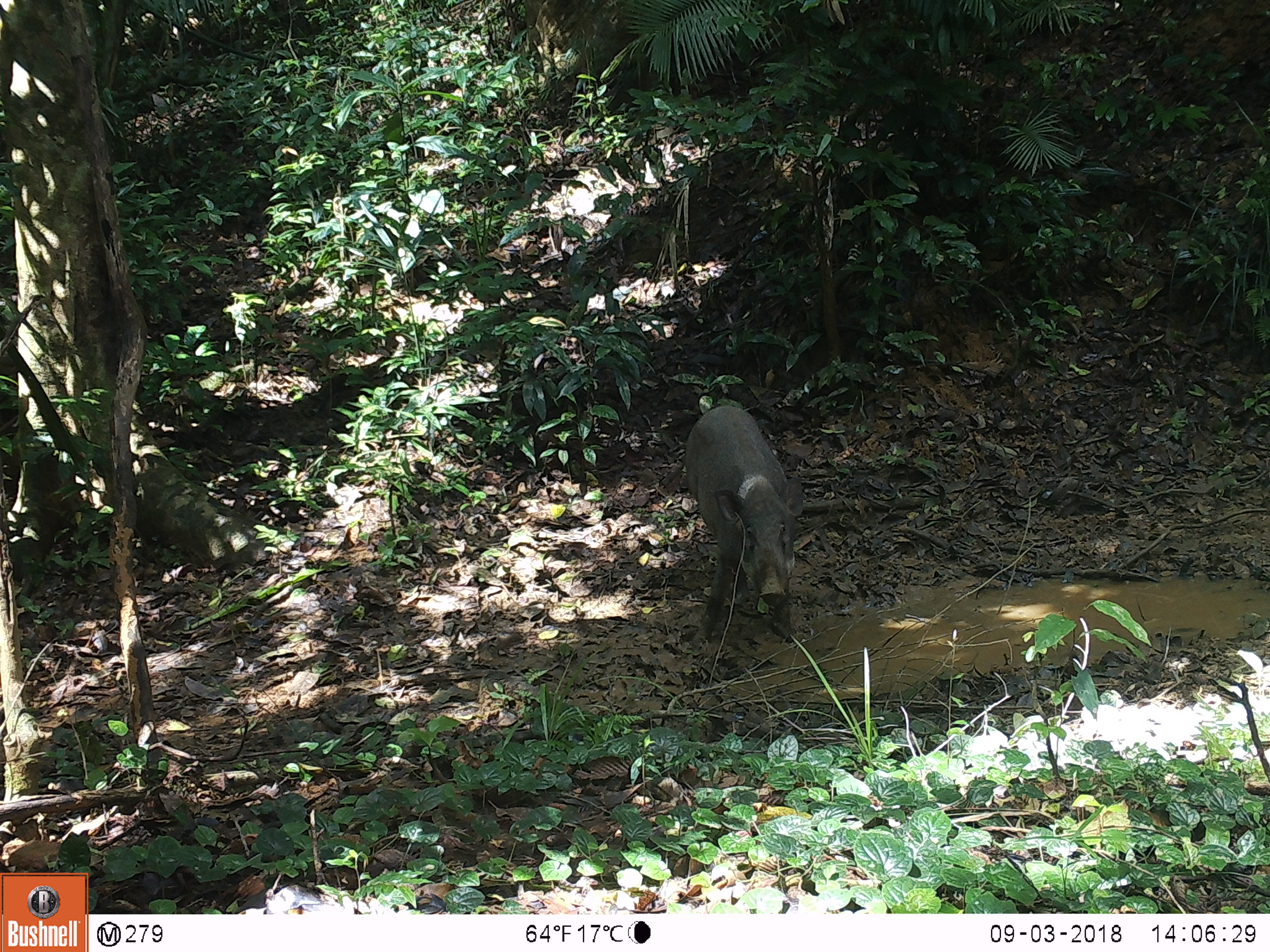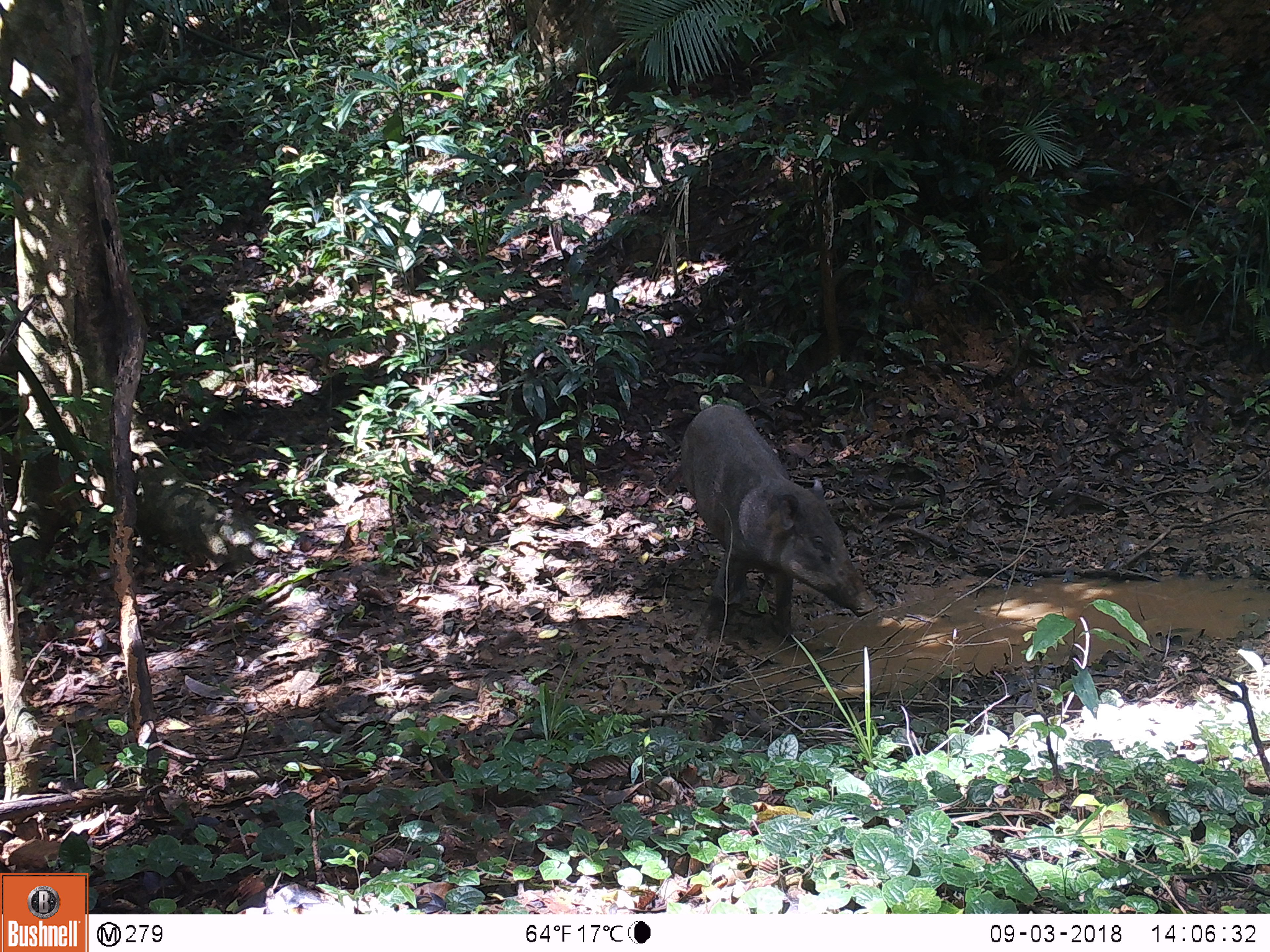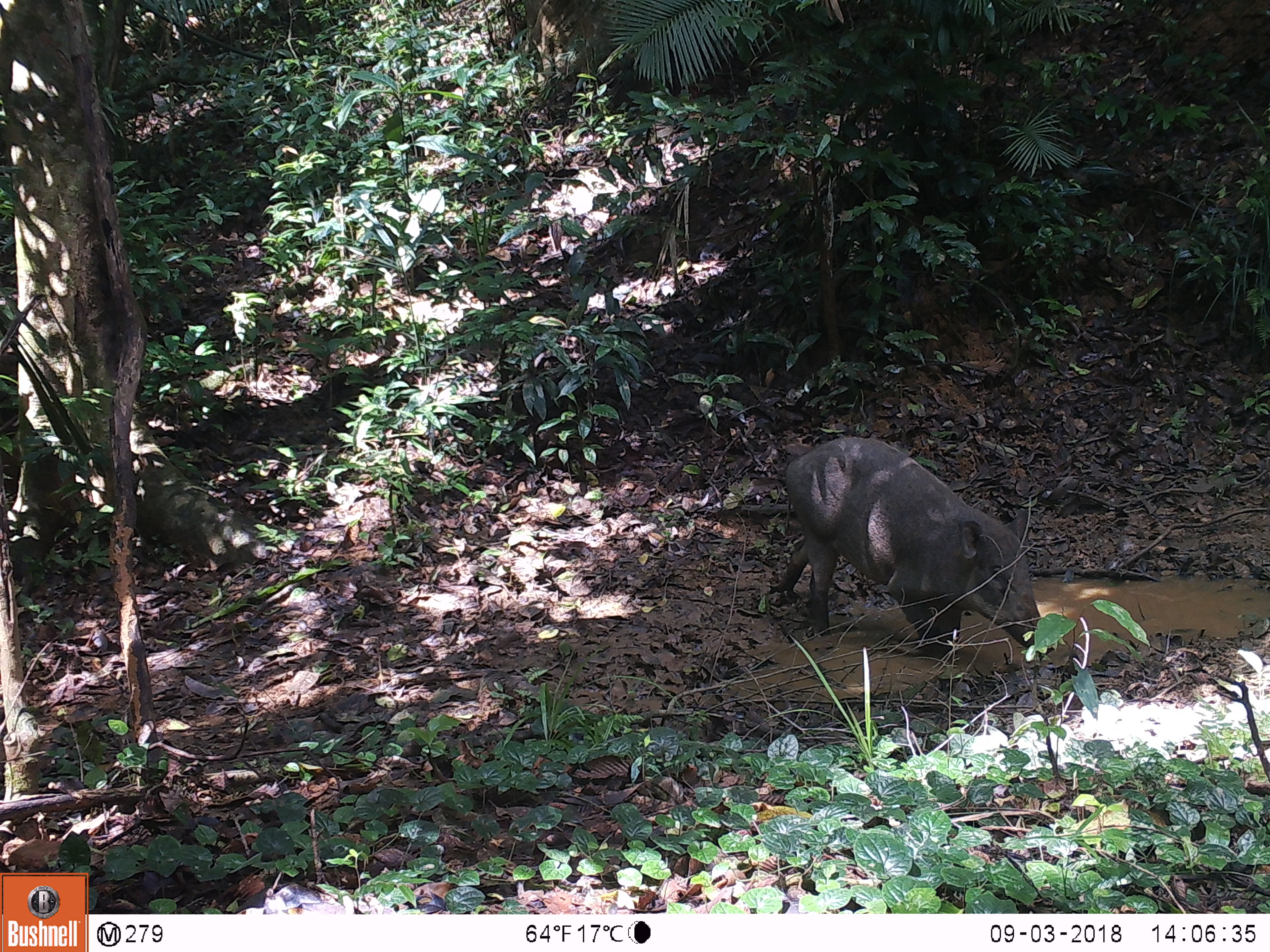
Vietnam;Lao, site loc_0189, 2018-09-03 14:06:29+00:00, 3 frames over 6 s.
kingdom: Animalia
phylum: Chordata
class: Mammalia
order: Artiodactyla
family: Suidae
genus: Sus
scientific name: Sus scrofa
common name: eurasian wild pig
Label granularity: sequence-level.